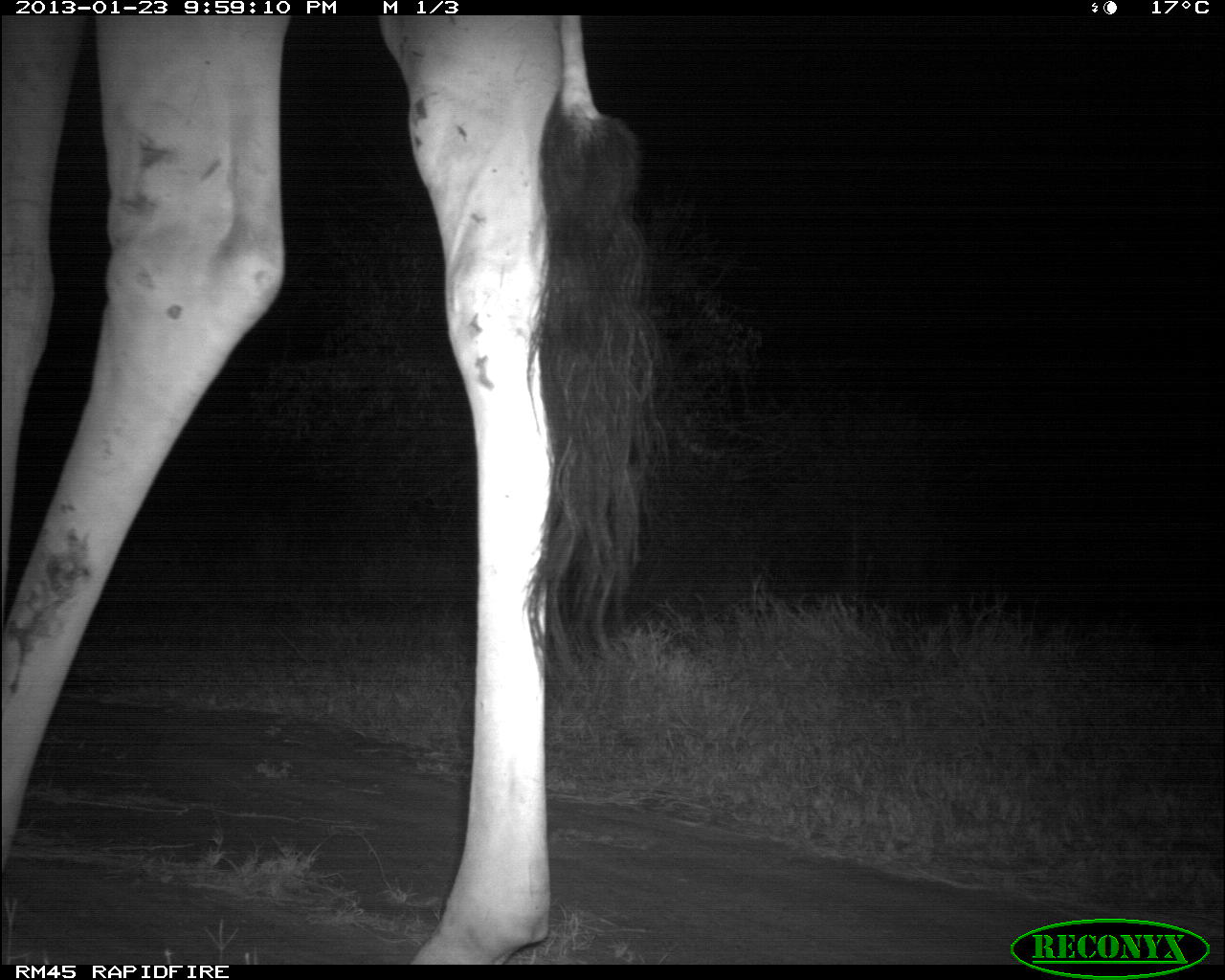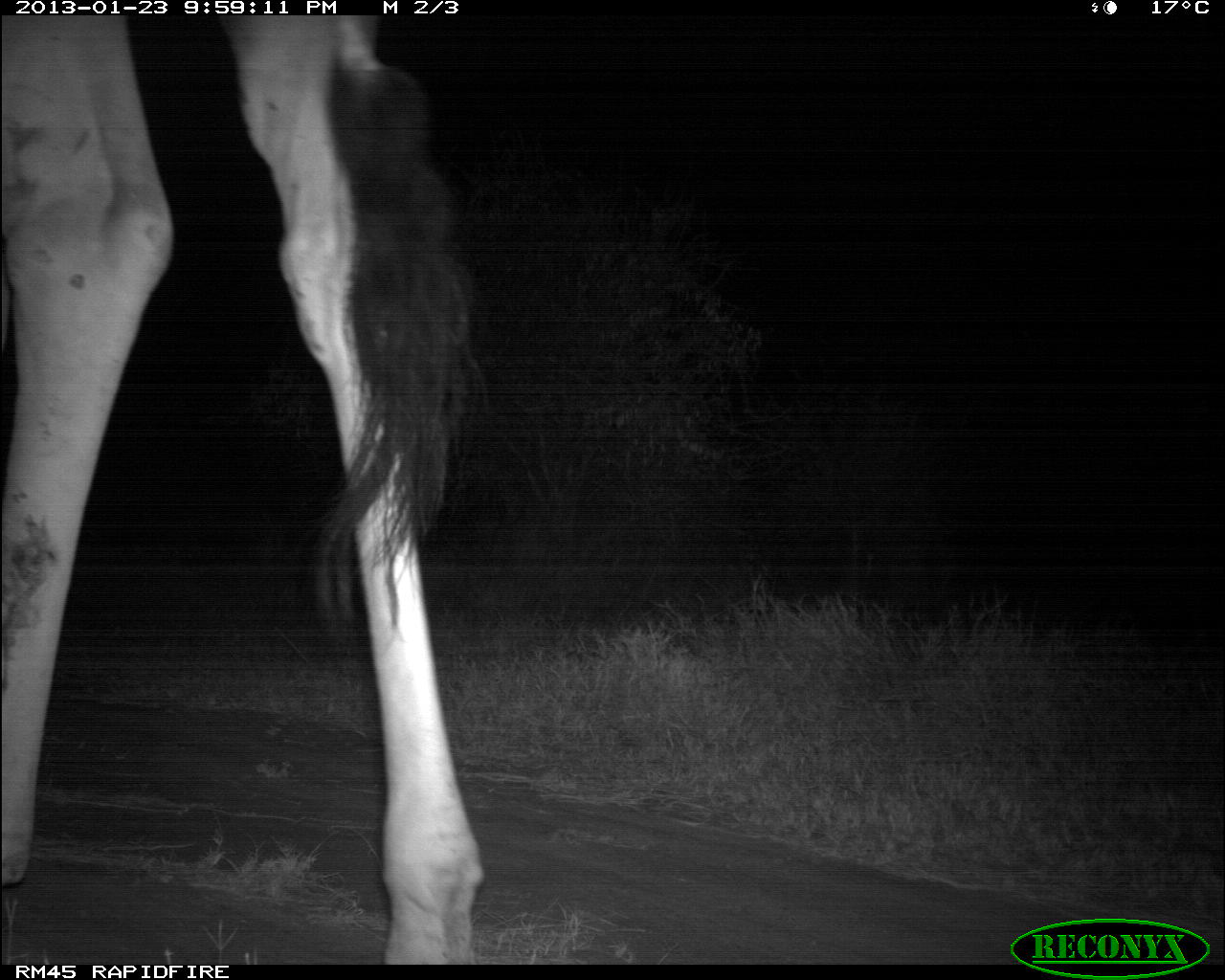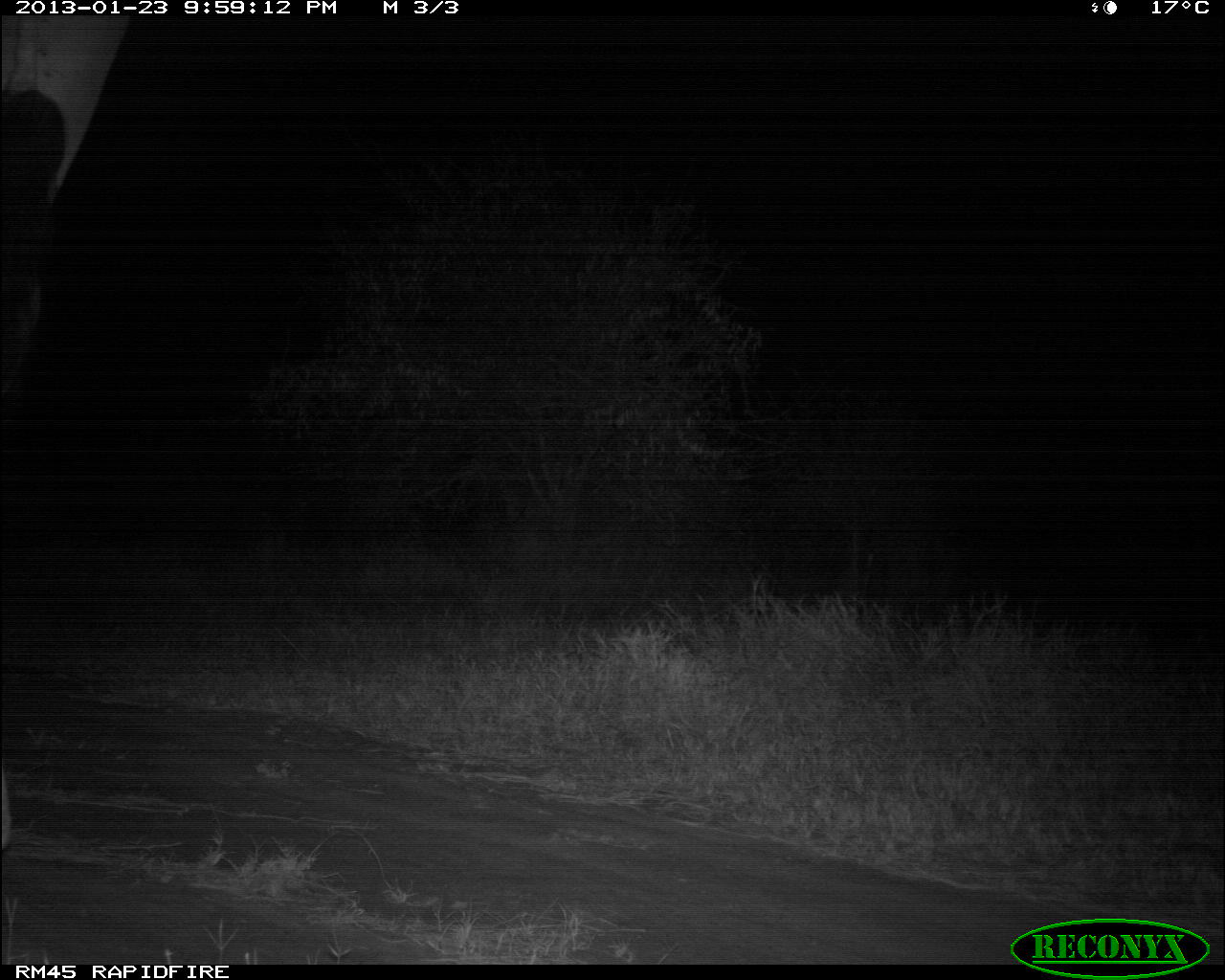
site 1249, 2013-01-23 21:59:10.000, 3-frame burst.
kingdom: Animalia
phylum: Chordata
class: Mammalia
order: Artiodactyla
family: Giraffidae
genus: Giraffa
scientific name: Giraffa camelopardalis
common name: giraffe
Giraffa camelopardalis (giraffe), count 1.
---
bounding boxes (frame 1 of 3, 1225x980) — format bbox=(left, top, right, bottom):
giraffa camelopardalis: bbox=(0, 16, 672, 965)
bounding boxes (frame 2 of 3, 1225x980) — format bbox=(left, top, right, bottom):
giraffa camelopardalis: bbox=(0, 12, 489, 962)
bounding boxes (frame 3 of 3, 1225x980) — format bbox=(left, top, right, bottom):
giraffa camelopardalis: bbox=(0, 1, 141, 850)